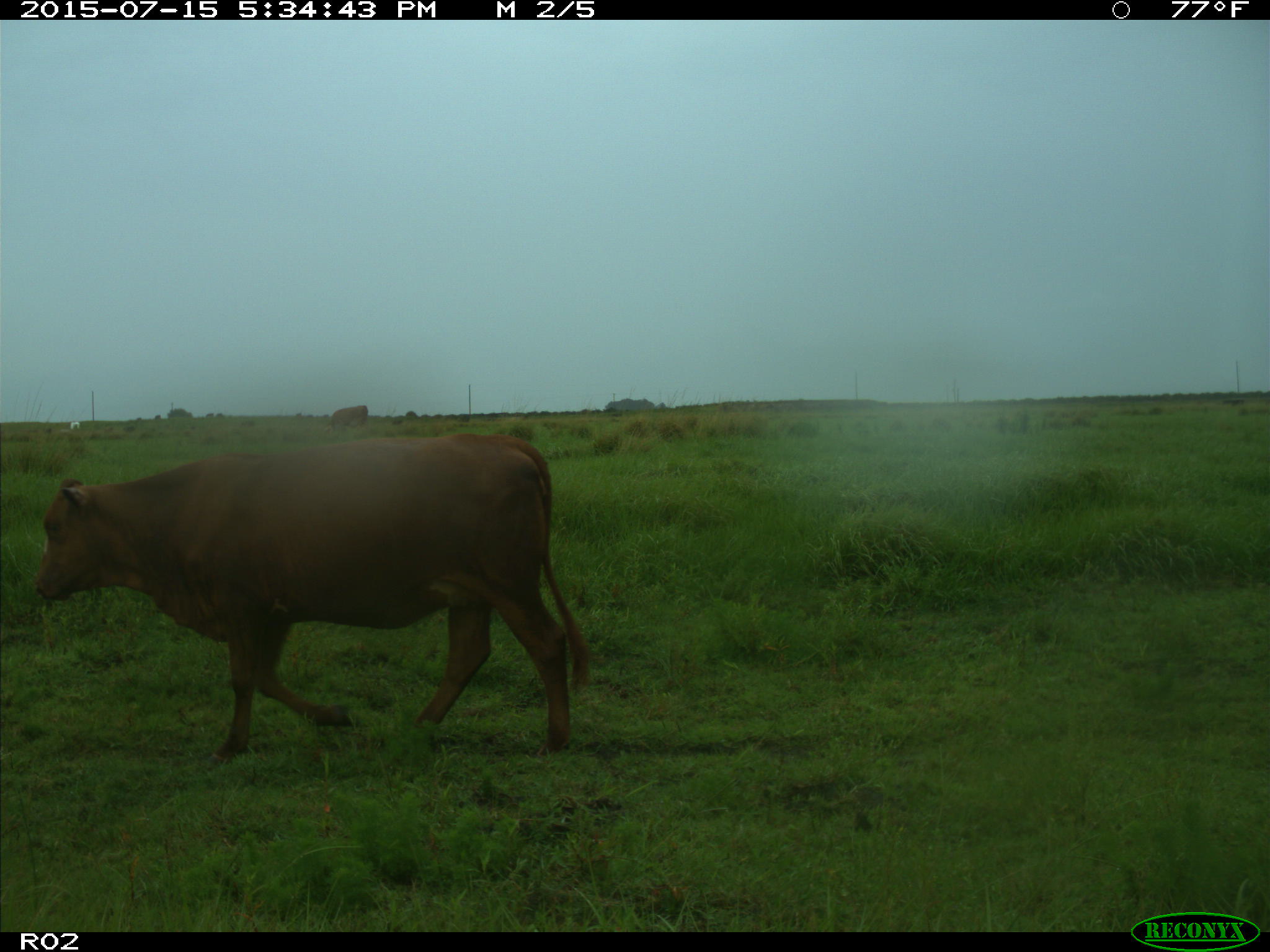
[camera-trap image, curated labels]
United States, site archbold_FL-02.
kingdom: Animalia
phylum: Chordata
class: Mammalia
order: Artiodactyla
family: Bovidae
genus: Bos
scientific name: Bos taurus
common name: domestic cow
Bos taurus (domestic cow).